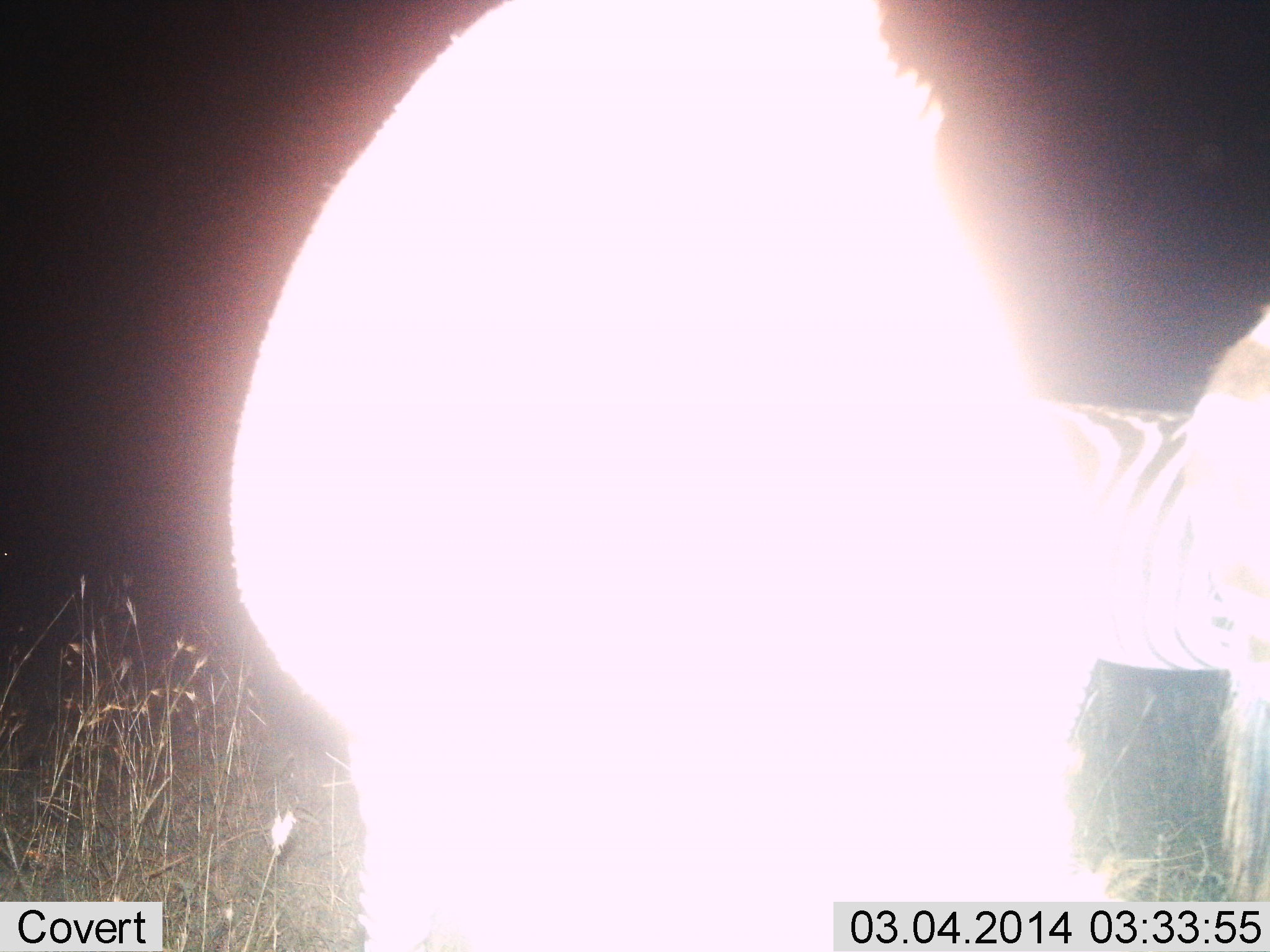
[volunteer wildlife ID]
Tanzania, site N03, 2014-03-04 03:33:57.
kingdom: Animalia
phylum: Chordata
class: Mammalia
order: Perissodactyla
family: Equidae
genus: Equus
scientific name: Equus quagga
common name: plains zebra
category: zebra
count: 2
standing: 91%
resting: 9%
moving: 0%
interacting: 0%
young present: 0%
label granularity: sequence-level